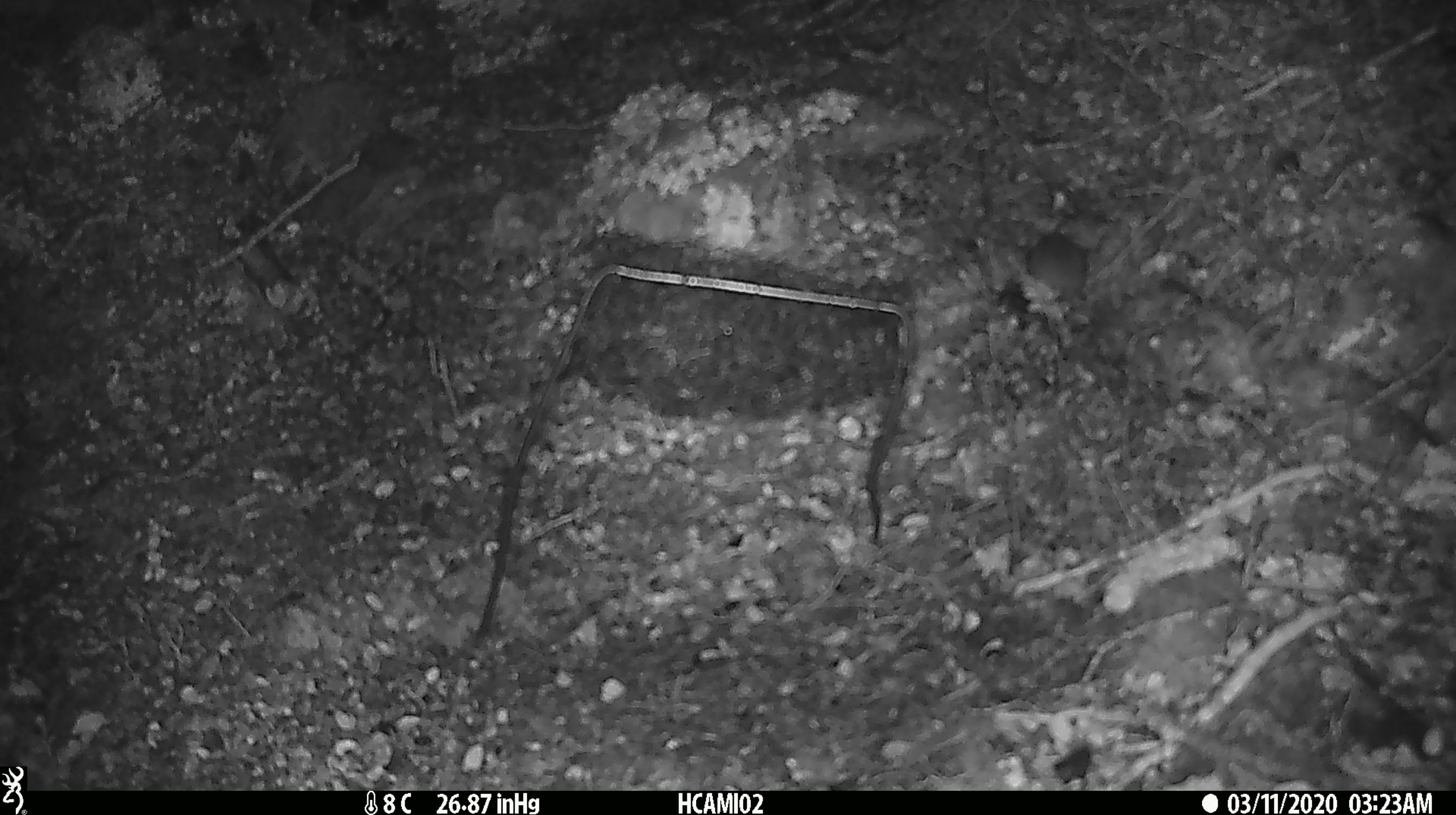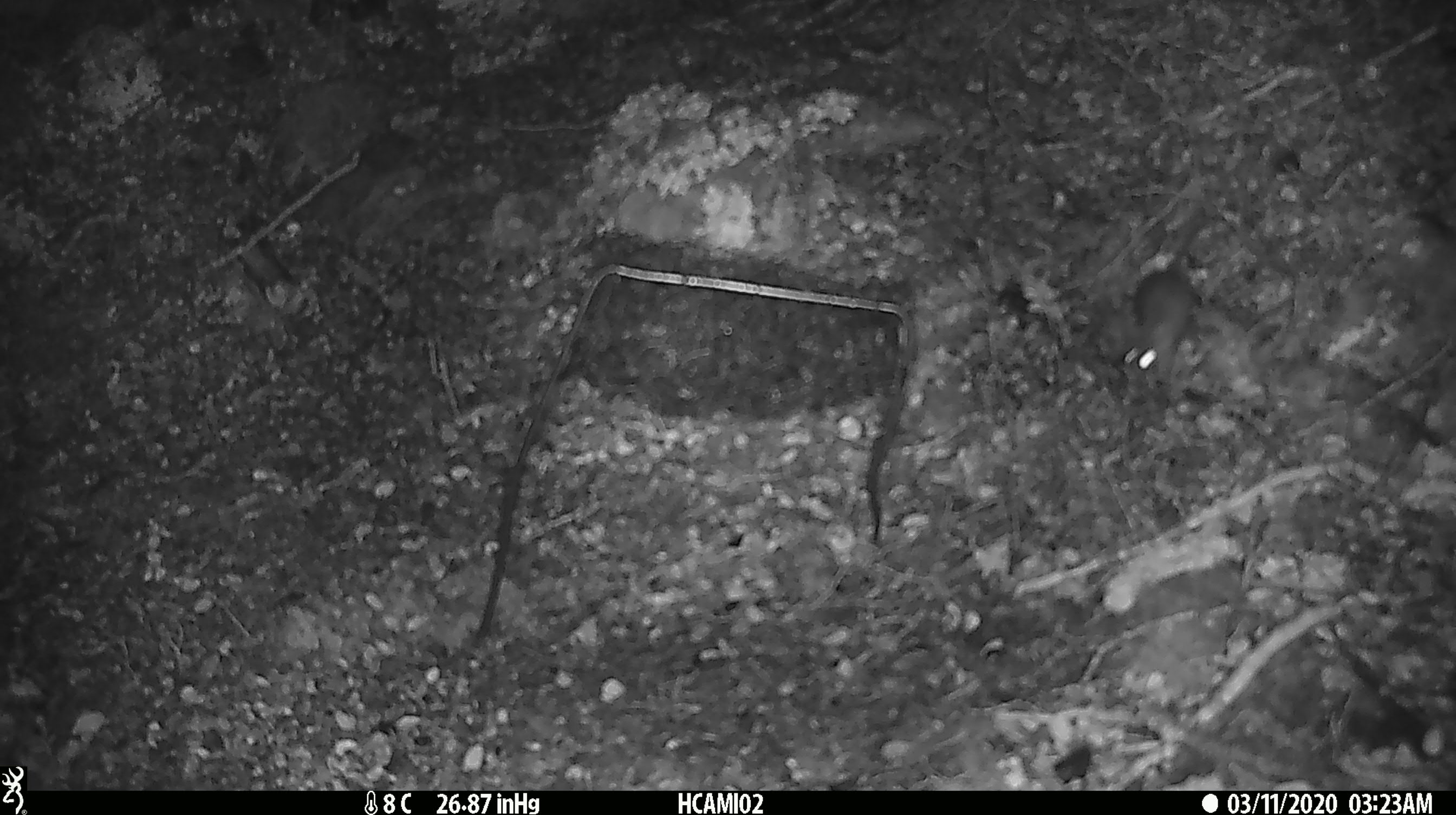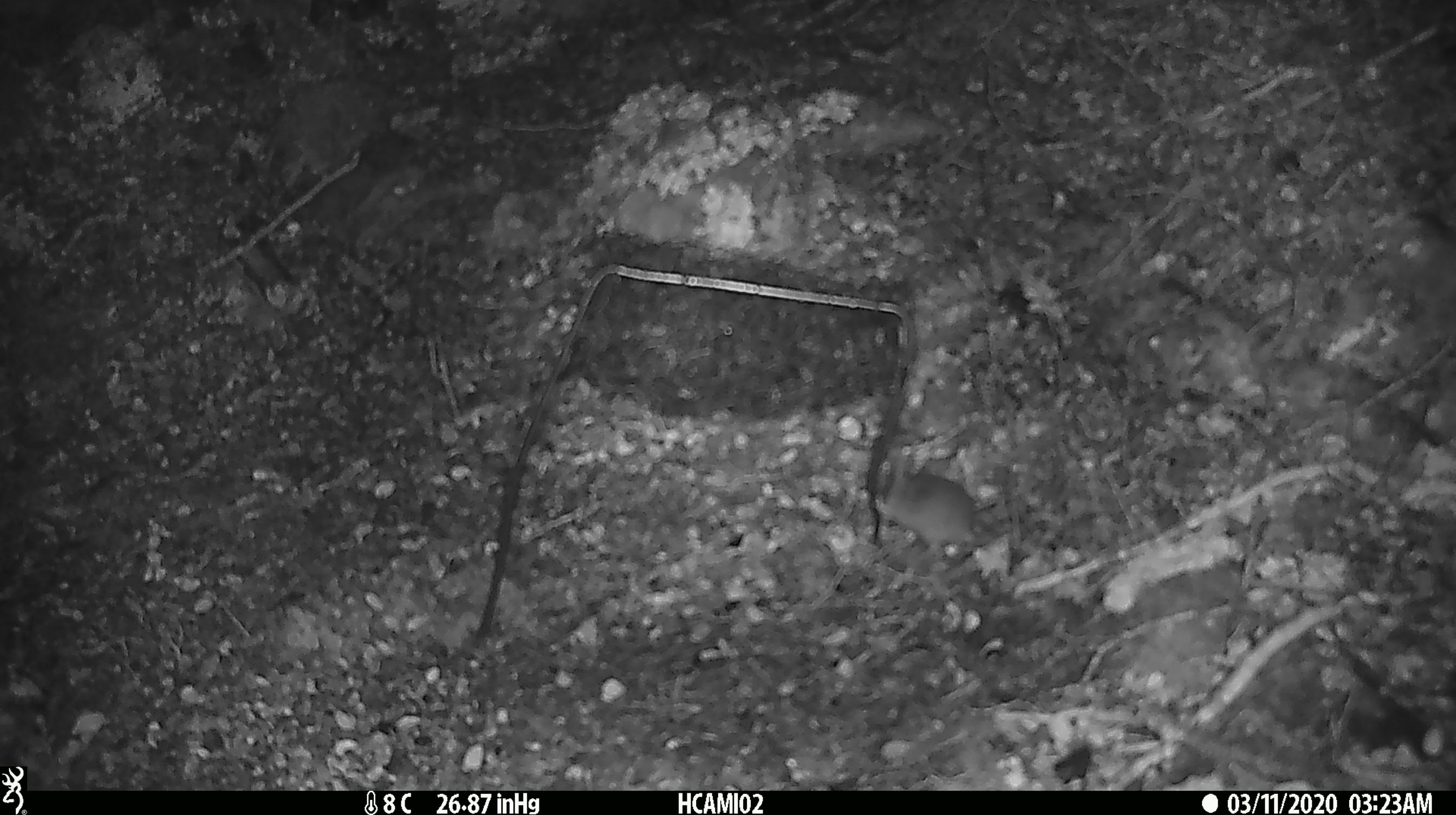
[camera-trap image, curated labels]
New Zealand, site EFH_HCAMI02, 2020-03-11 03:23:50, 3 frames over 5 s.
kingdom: Animalia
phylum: Chordata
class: Mammalia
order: Rodentia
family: Muridae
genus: Mus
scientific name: Mus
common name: mouse